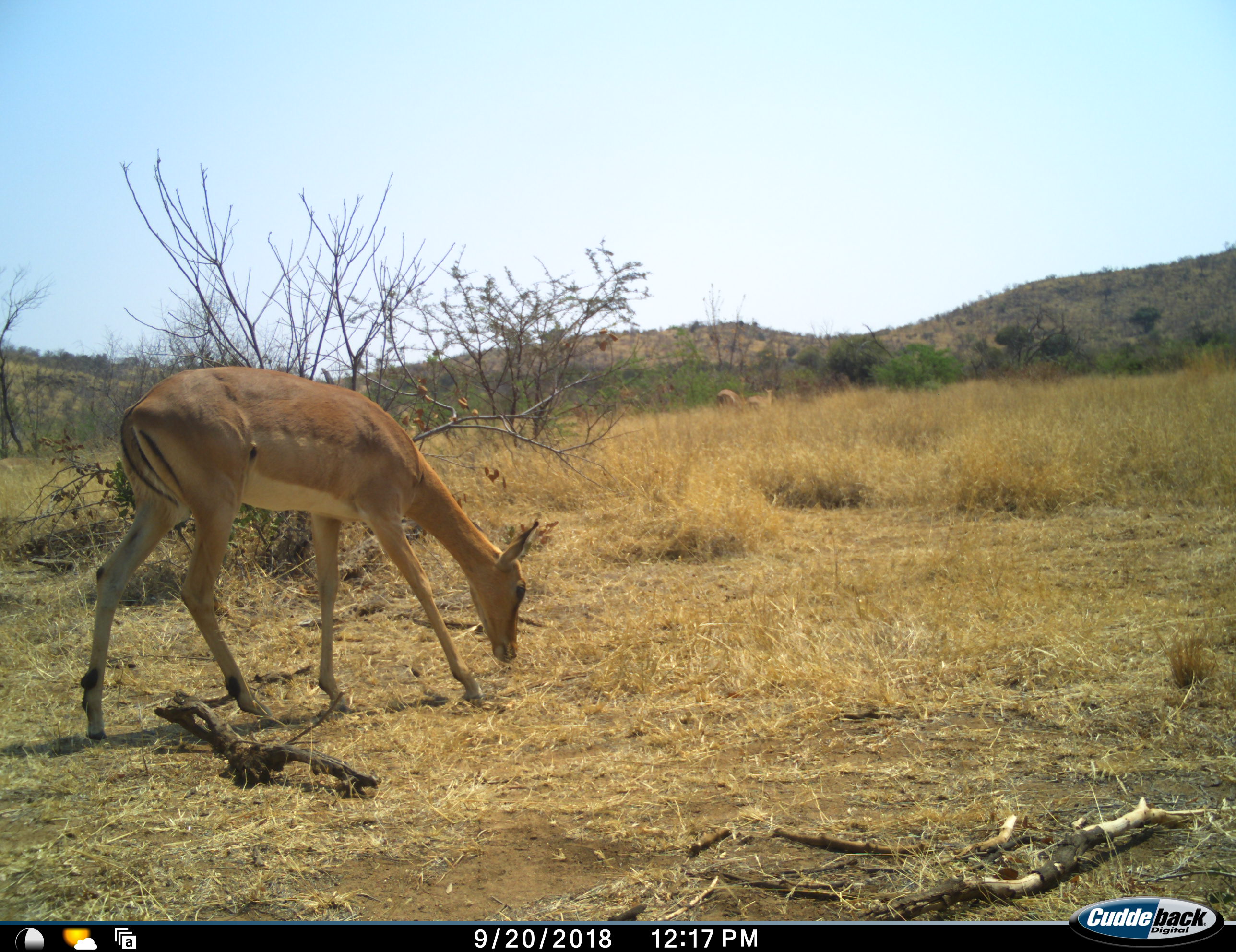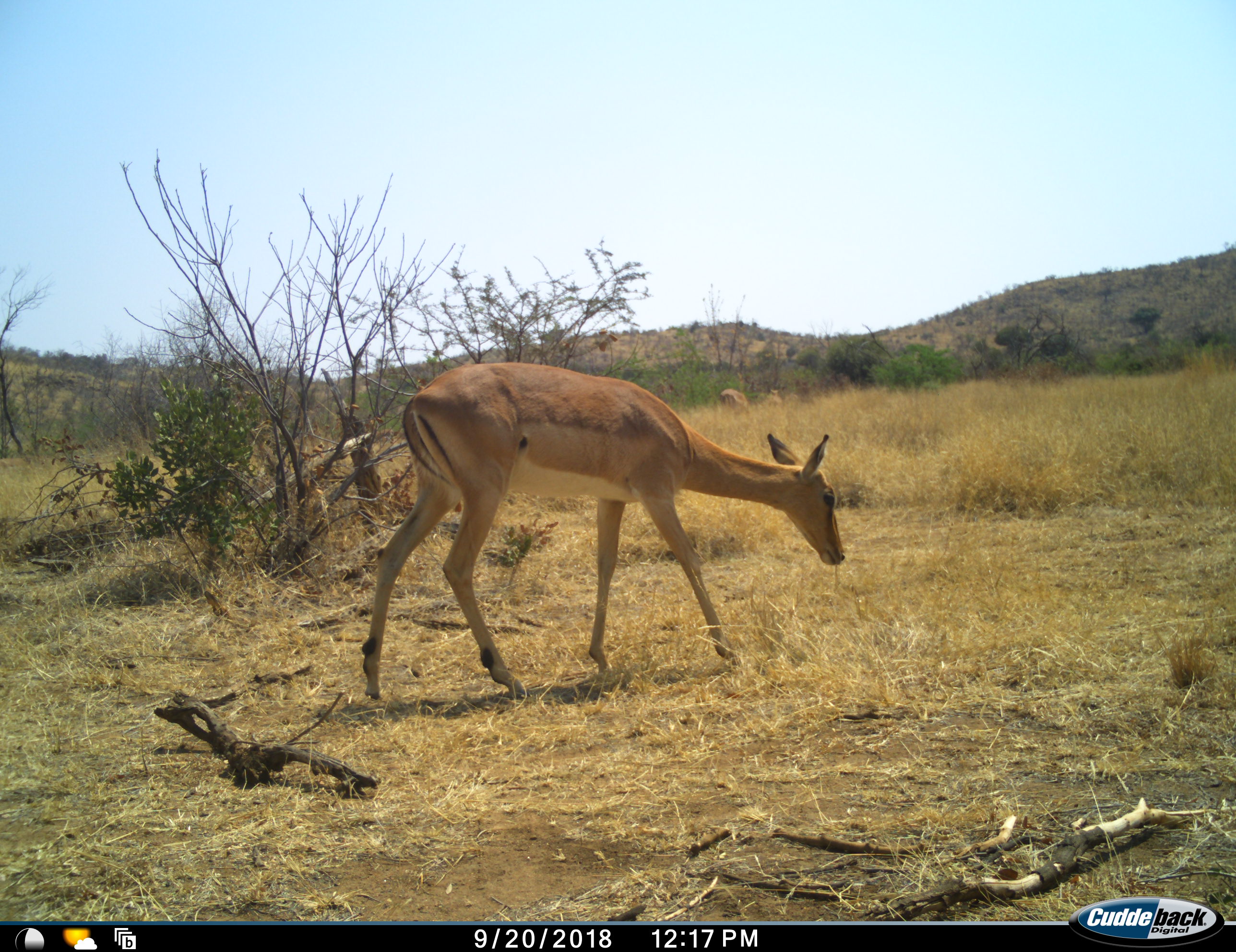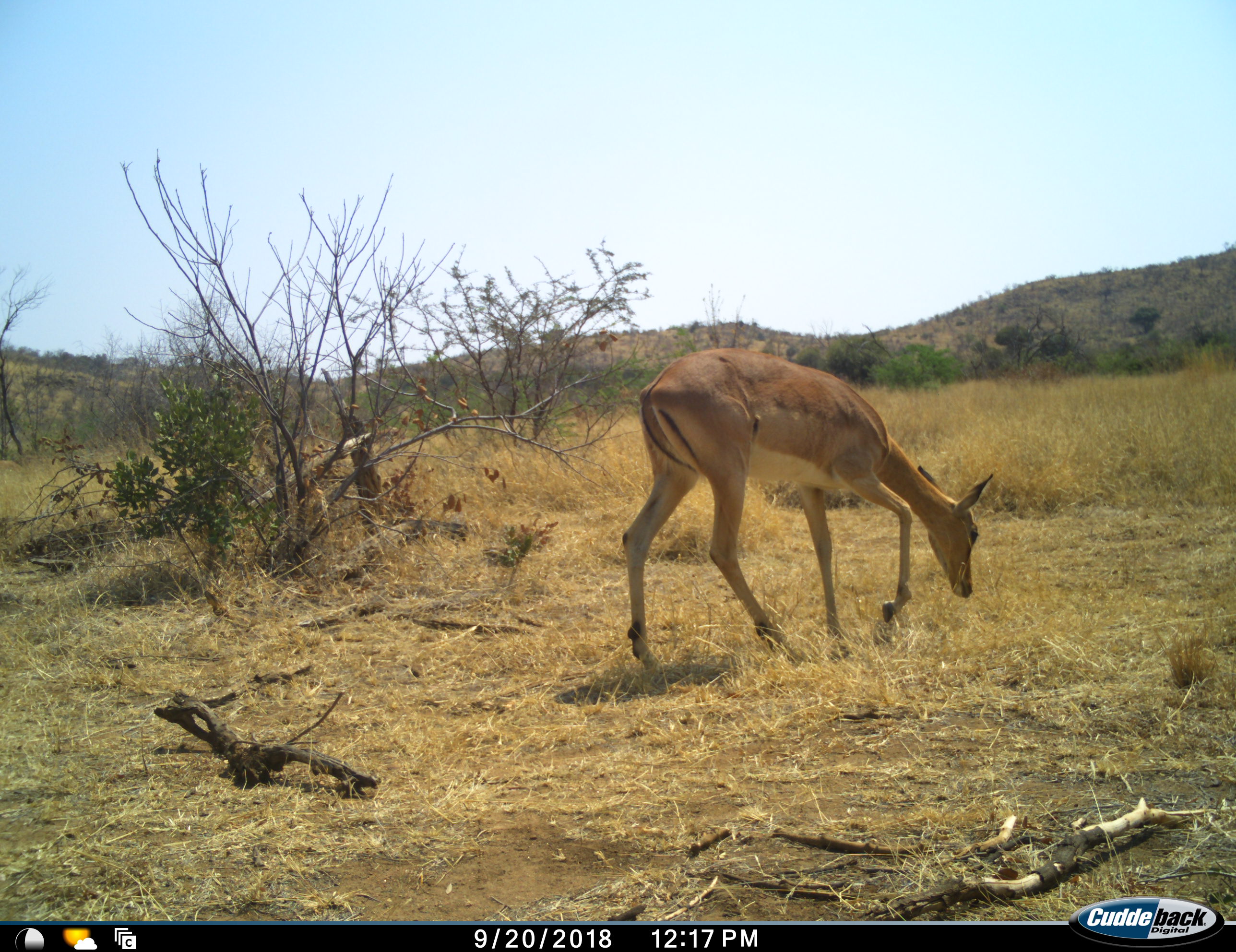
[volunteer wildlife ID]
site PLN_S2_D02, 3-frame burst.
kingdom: Animalia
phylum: Chordata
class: Mammalia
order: Artiodactyla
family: Bovidae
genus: Aepyceros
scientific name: Aepyceros melampus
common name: impala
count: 3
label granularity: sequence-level